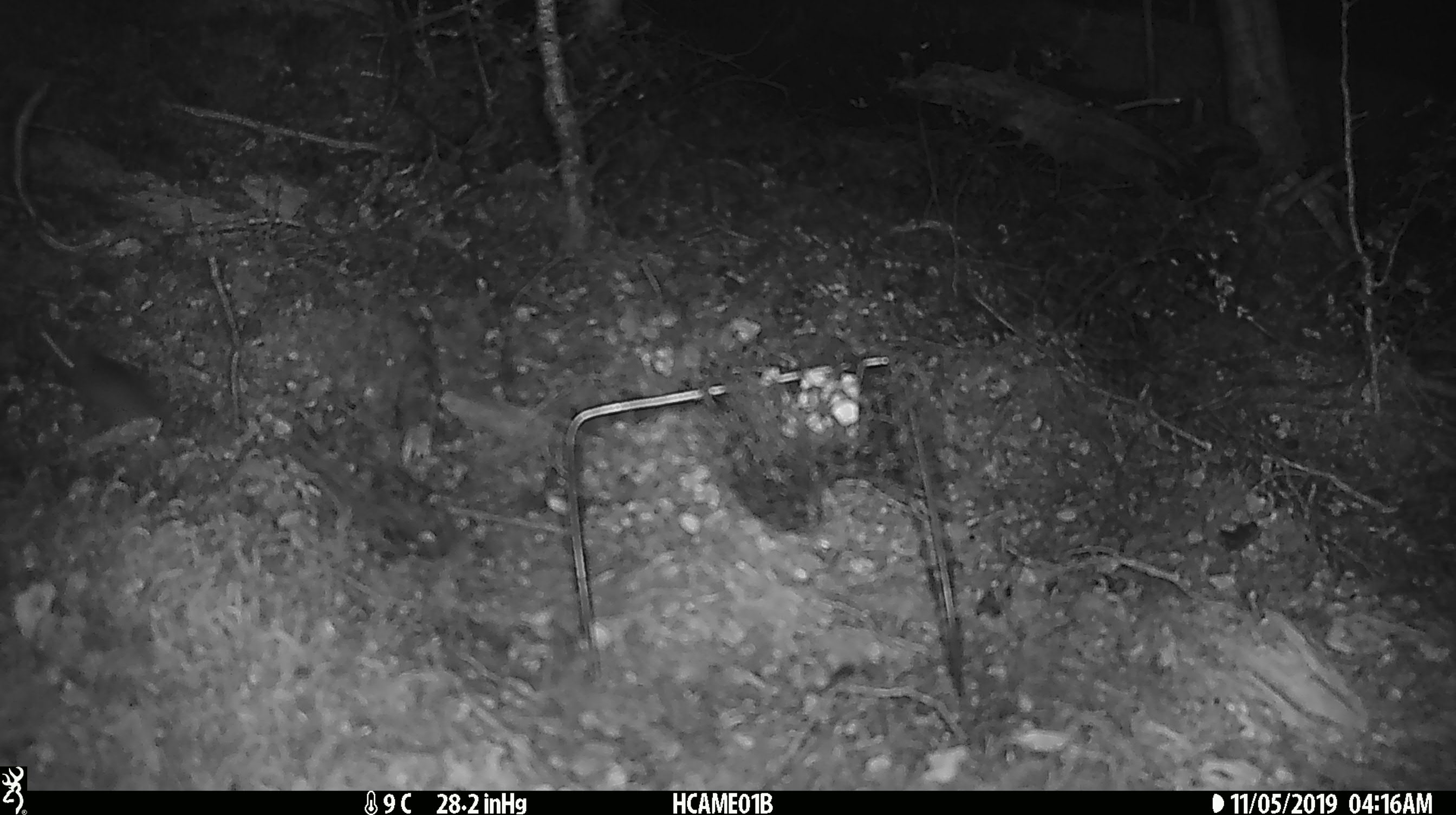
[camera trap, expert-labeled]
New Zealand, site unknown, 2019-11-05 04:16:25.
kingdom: Animalia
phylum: Chordata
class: Mammalia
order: Rodentia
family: Muridae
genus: Mus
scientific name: Mus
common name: mouse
Mouse (Mus).